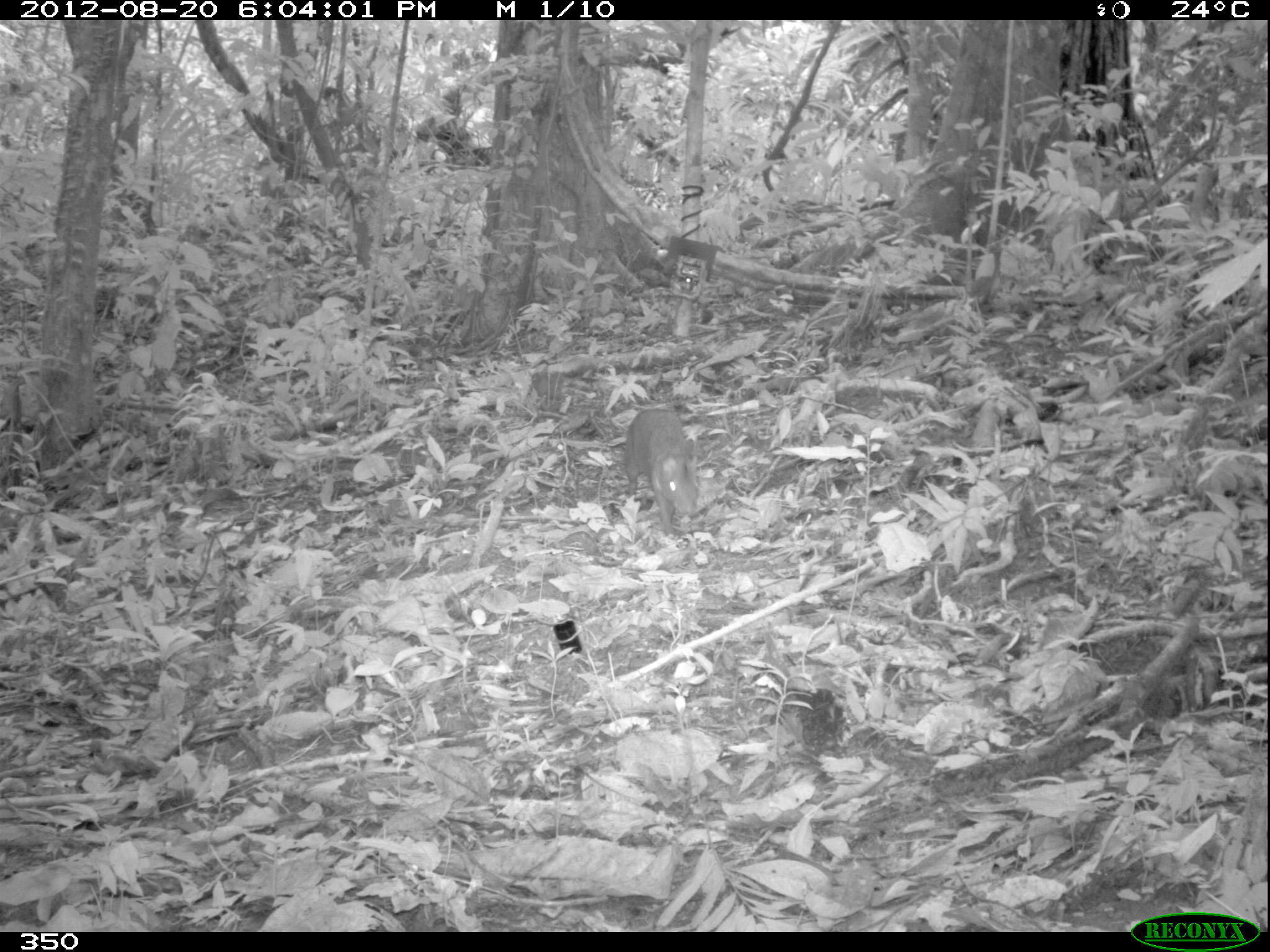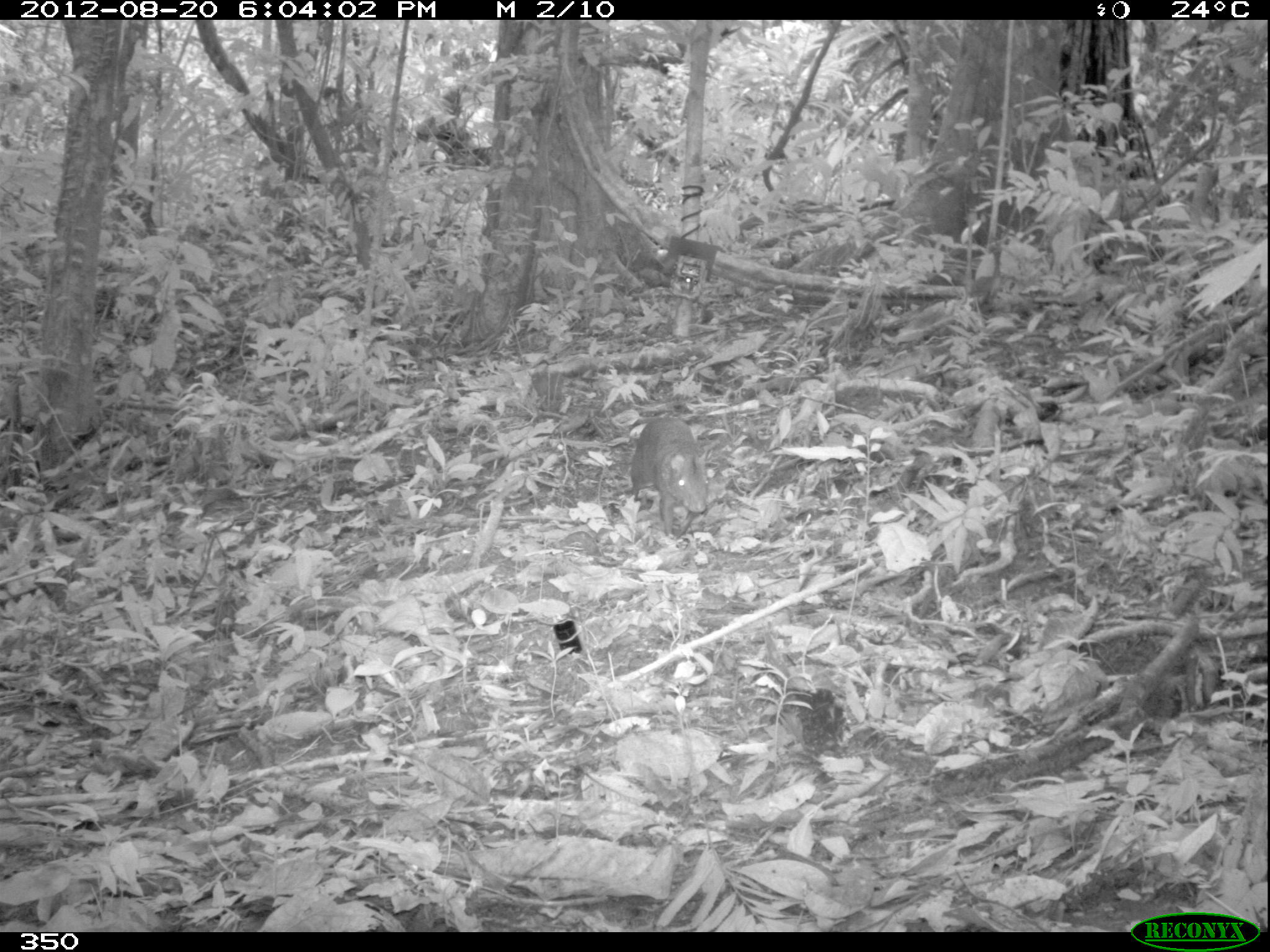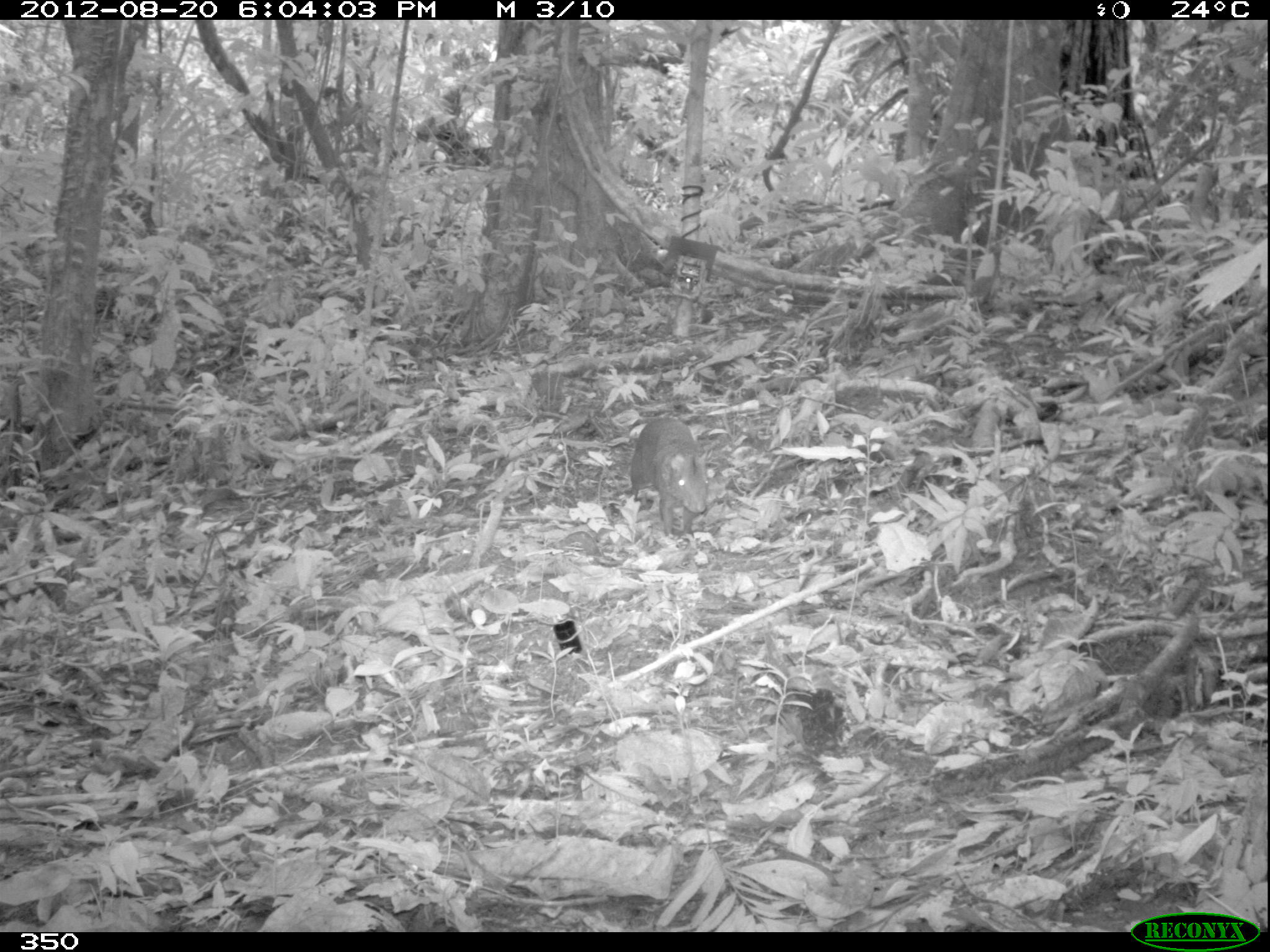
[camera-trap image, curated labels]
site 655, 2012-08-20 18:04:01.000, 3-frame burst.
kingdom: Animalia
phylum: Chordata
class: Mammalia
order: Rodentia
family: Dasyproctidae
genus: Dasyprocta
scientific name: Dasyprocta punctata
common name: central american agouti